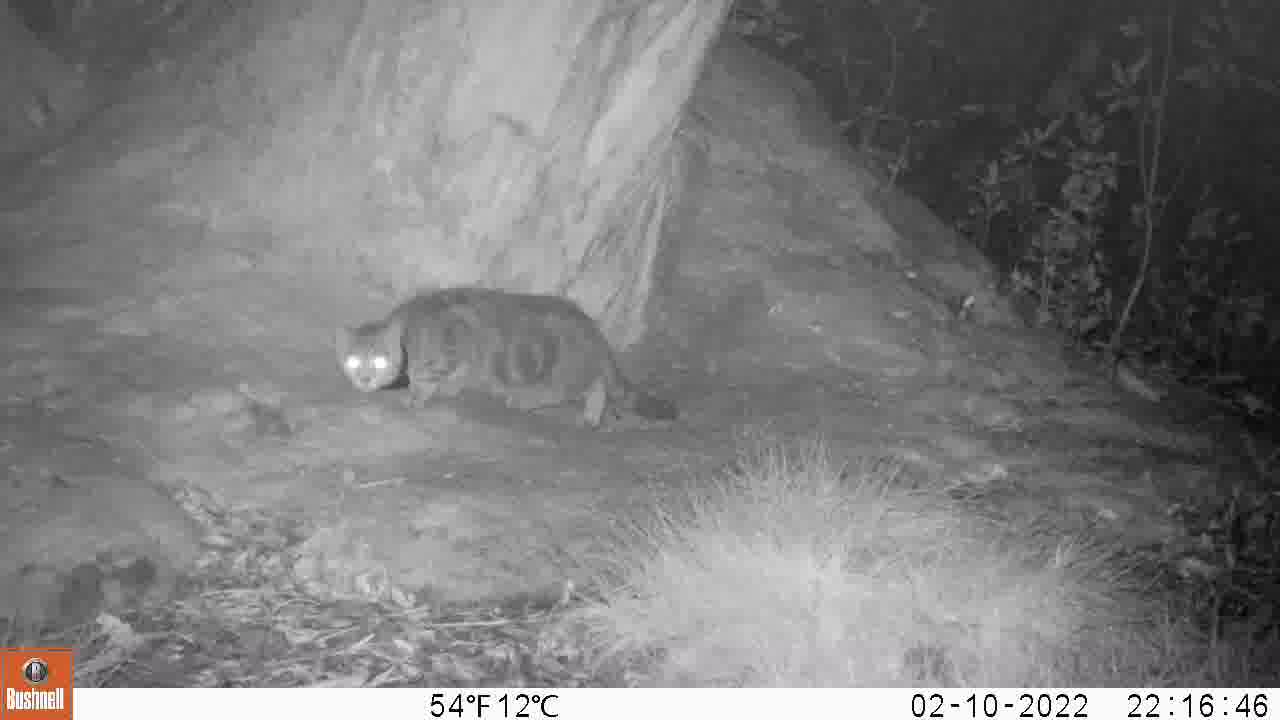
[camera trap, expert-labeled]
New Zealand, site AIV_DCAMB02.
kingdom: Animalia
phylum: Chordata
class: Mammalia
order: Carnivora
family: Felidae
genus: Felis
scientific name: Felis catus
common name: domestic cat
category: cat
Cat (domestic cat) (Felis catus).